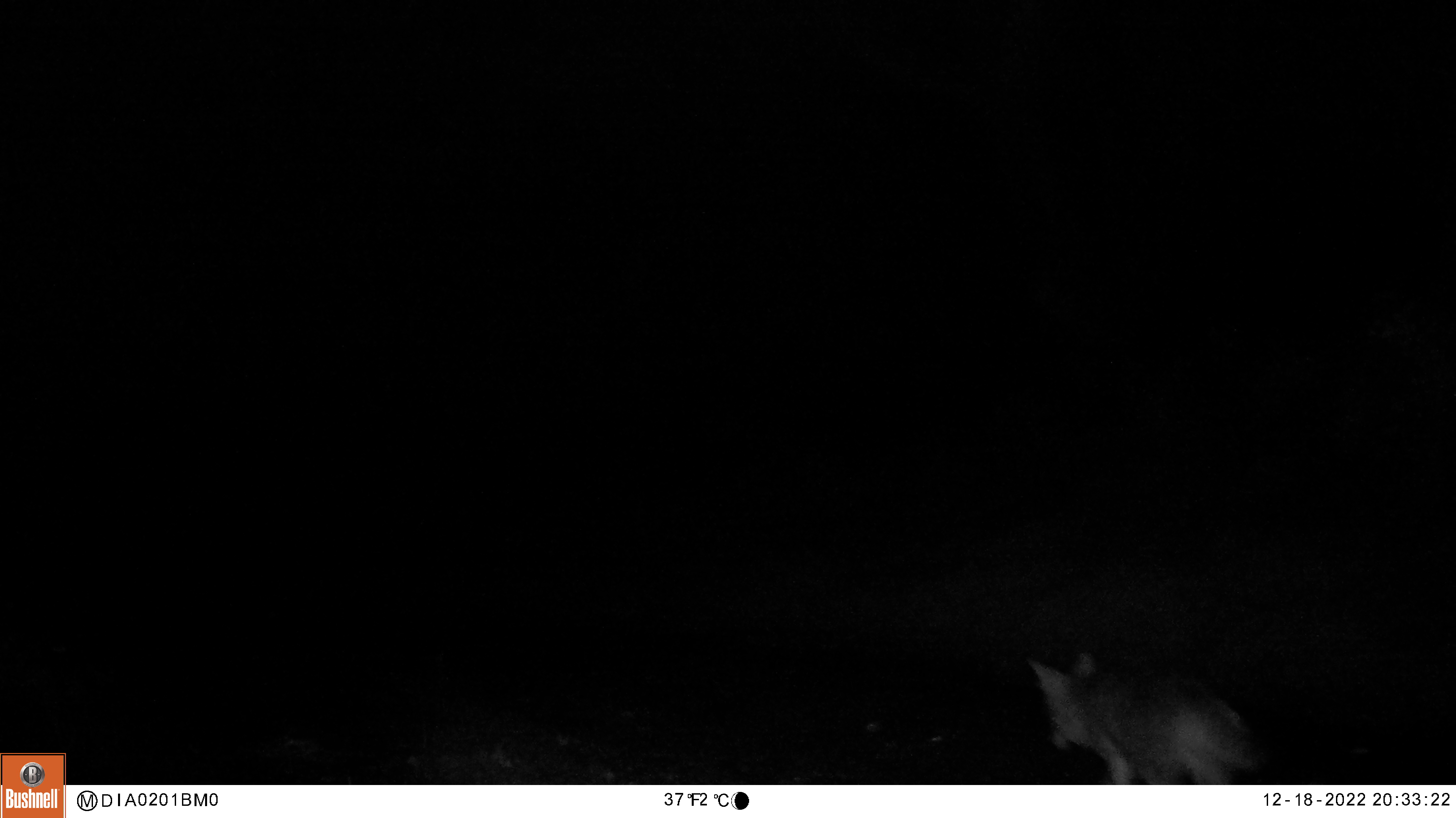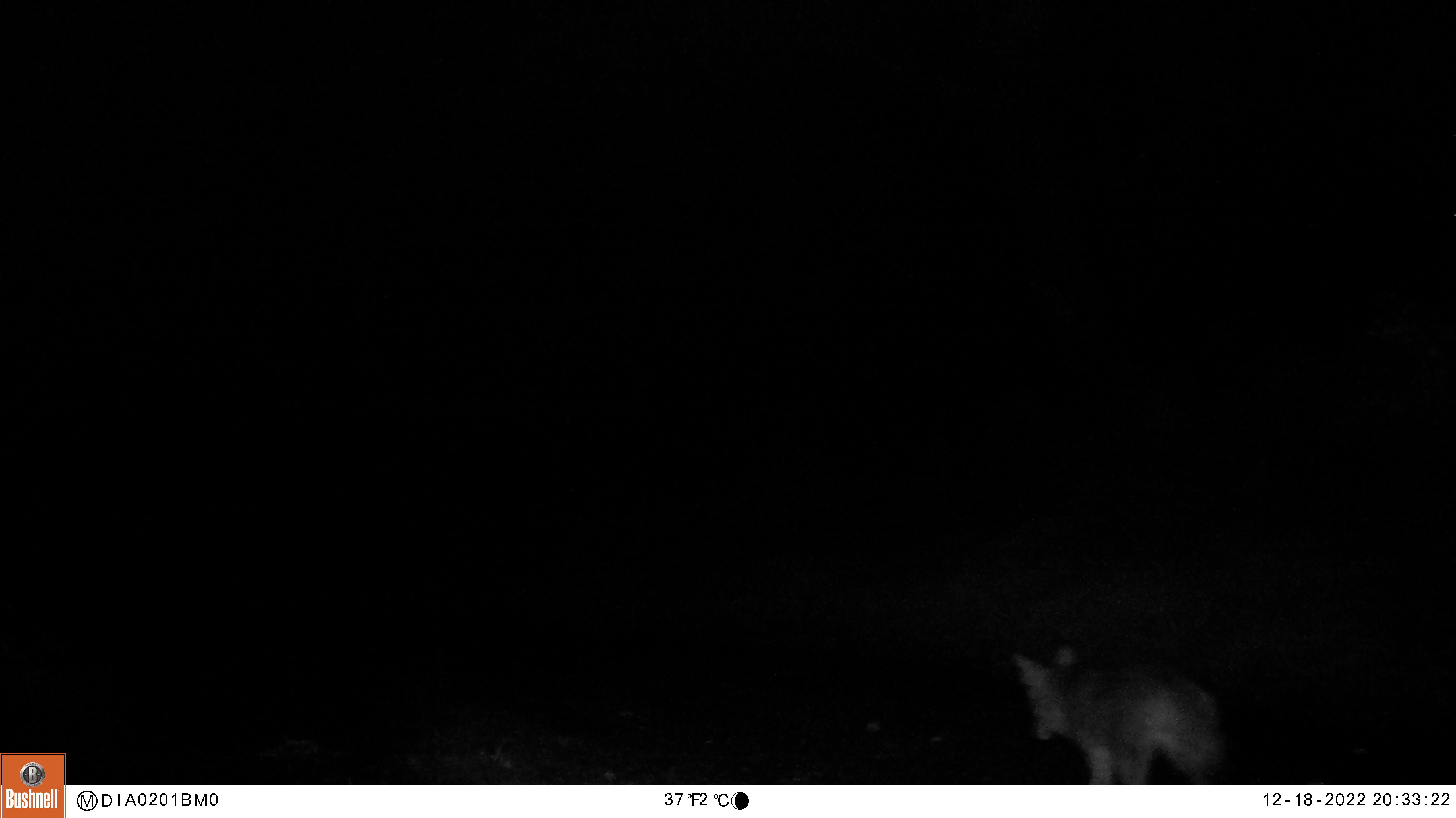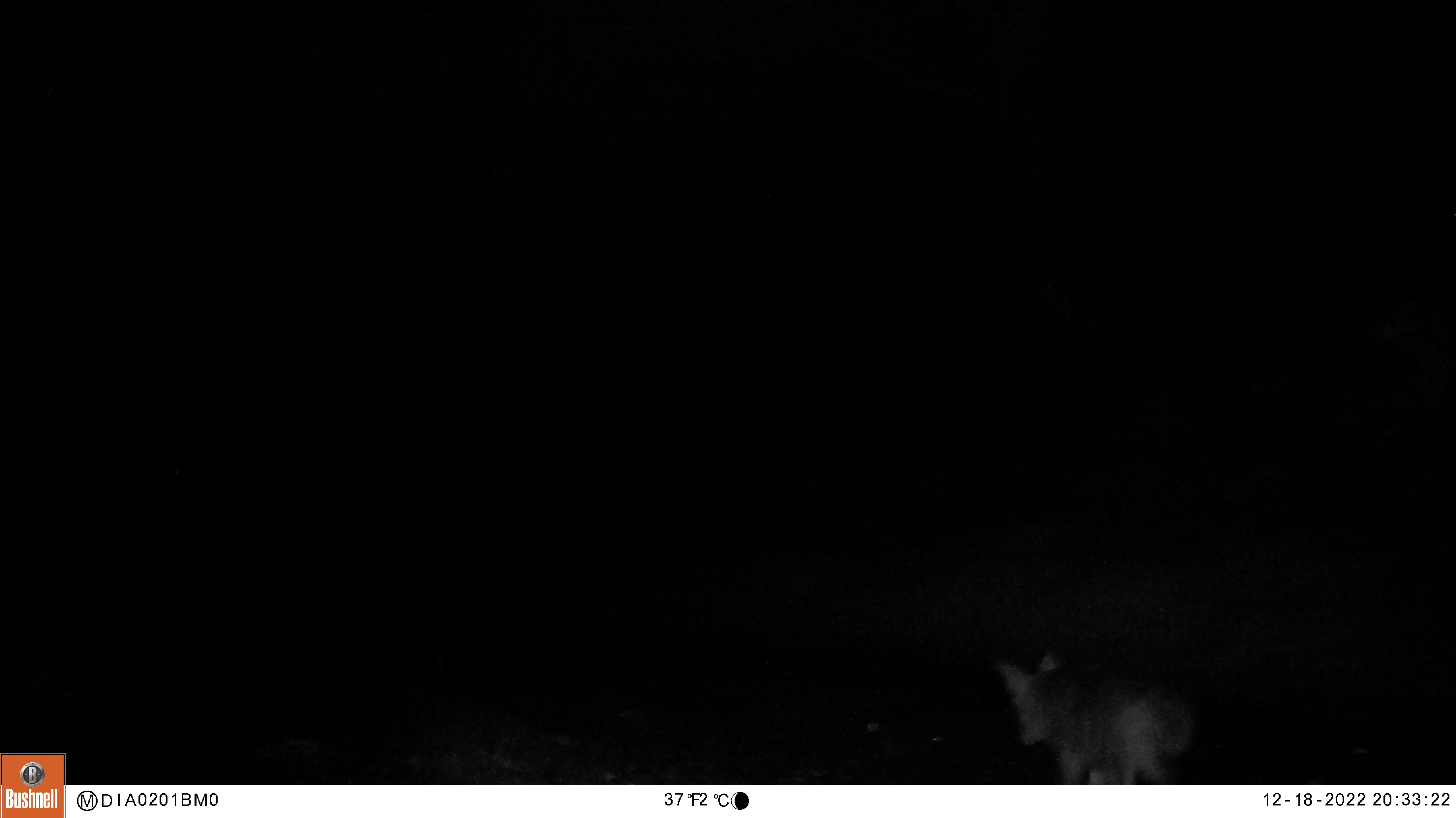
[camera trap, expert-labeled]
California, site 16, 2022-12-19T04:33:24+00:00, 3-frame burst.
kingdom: Animalia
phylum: Chordata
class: Mammalia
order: Carnivora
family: Canidae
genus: Canis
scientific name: Canis latrans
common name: coyote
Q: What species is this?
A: Coyote (Canis latrans).